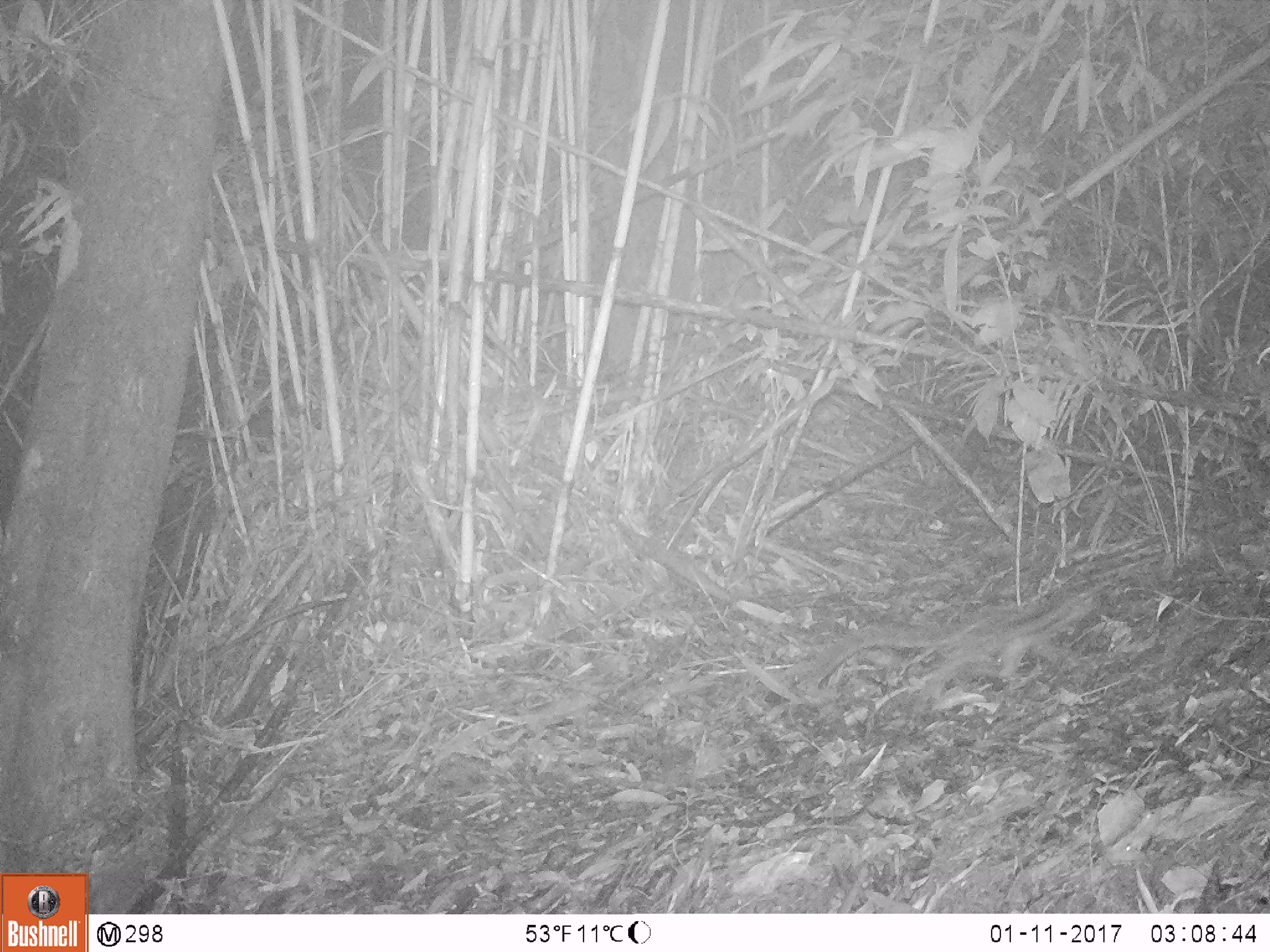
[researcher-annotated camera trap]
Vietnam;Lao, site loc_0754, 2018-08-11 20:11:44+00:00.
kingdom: Animalia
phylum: Chordata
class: Mammalia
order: Carnivora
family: Prionodontidae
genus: Prionodon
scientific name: Prionodon pardicolor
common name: spotted linsang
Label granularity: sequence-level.